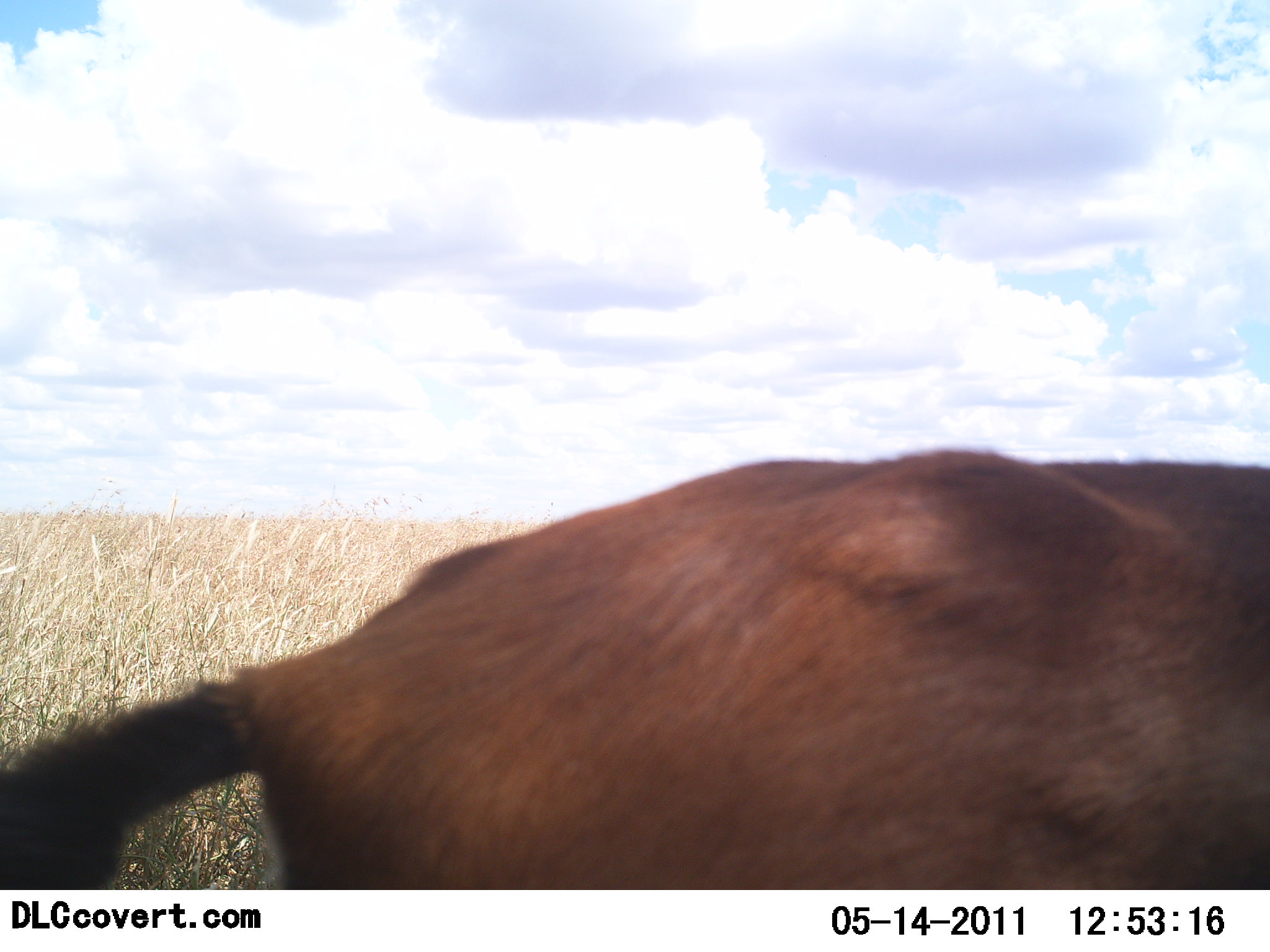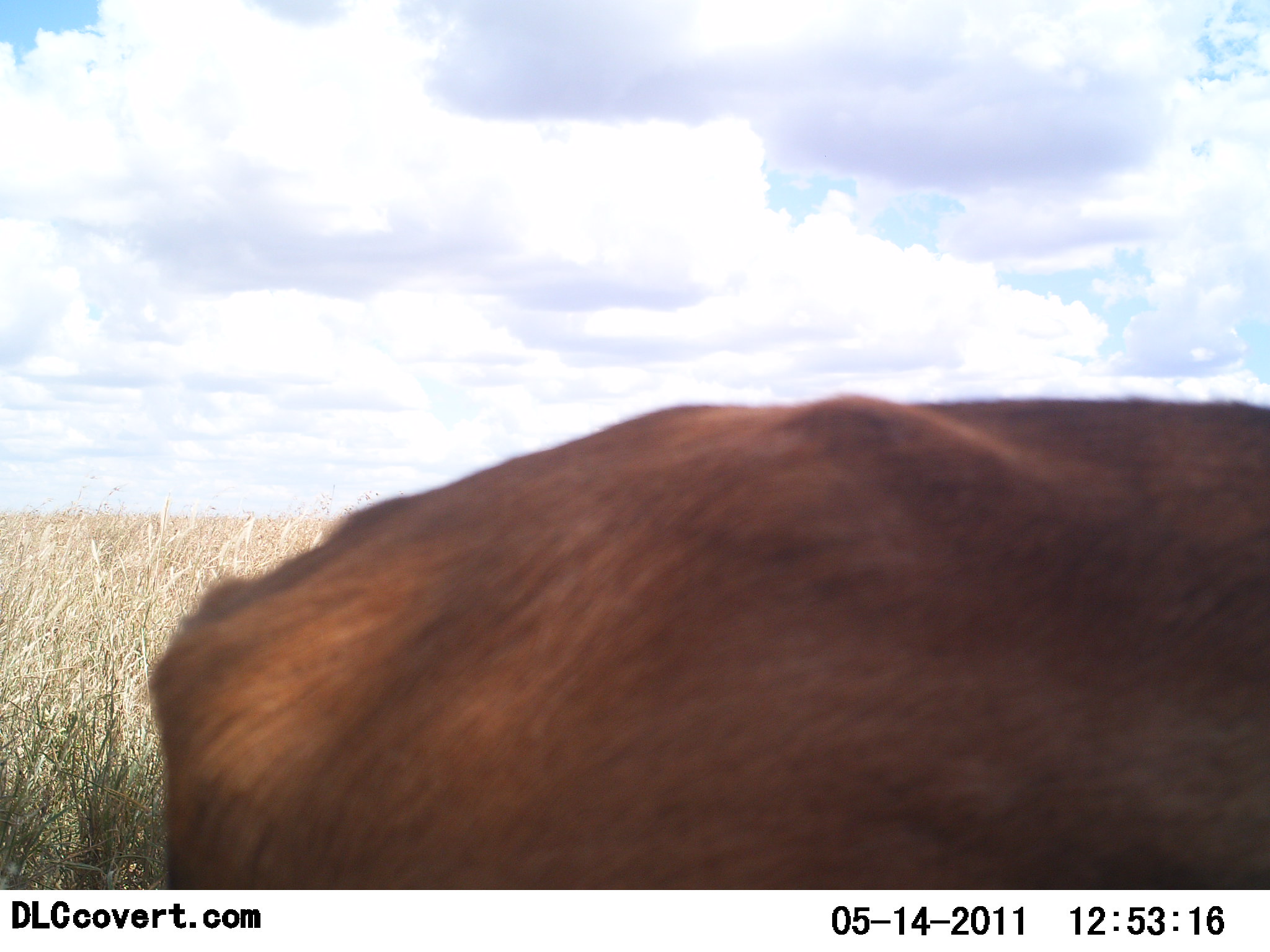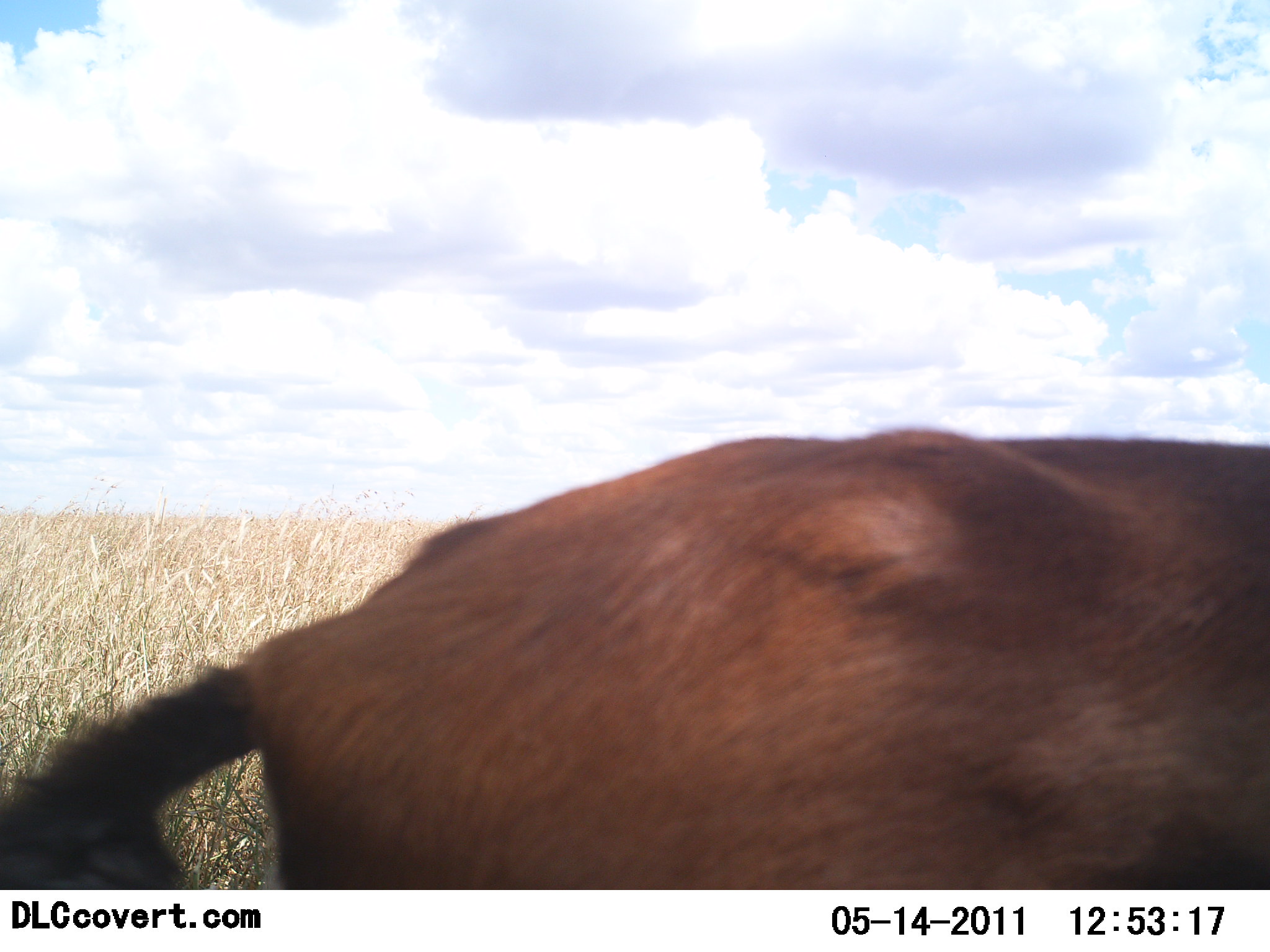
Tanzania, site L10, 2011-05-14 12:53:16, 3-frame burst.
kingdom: Animalia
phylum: Chordata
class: Mammalia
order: Artiodactyla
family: Bovidae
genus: Eudorcas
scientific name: Eudorcas thomsonii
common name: thomson's gazelle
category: gazellethomsons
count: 1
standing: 100%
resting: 0%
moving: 0%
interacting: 0%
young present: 0%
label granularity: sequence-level